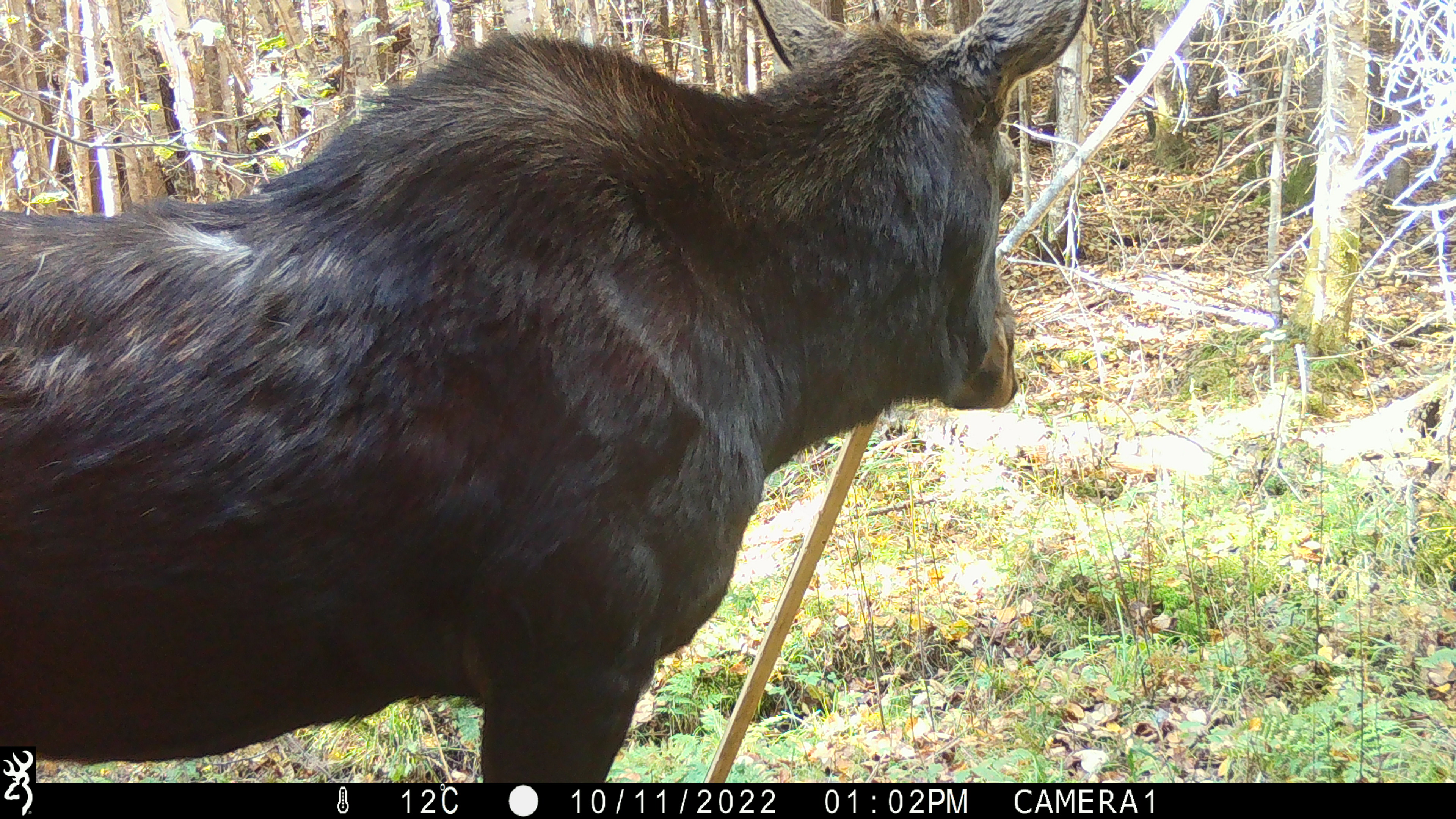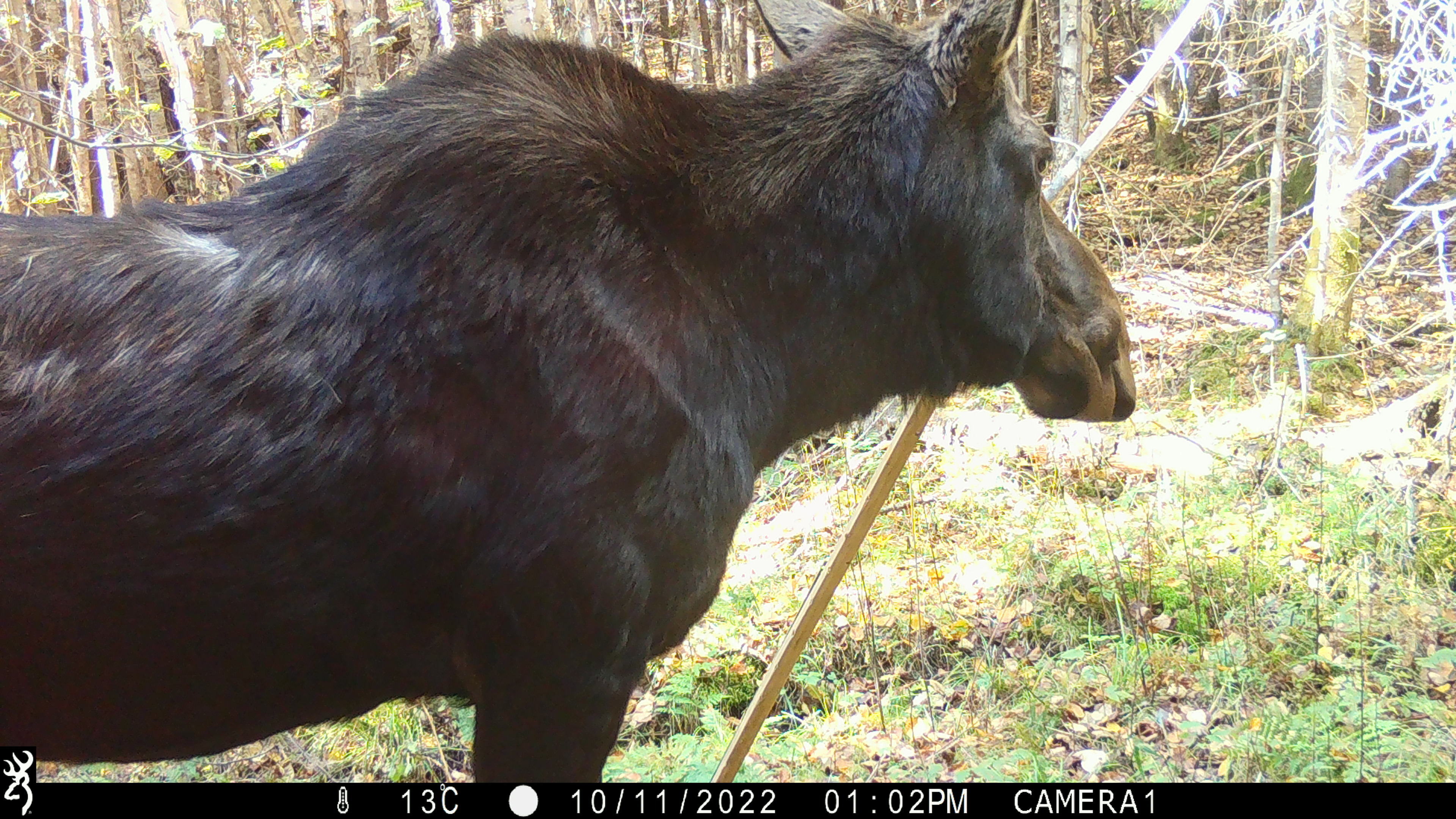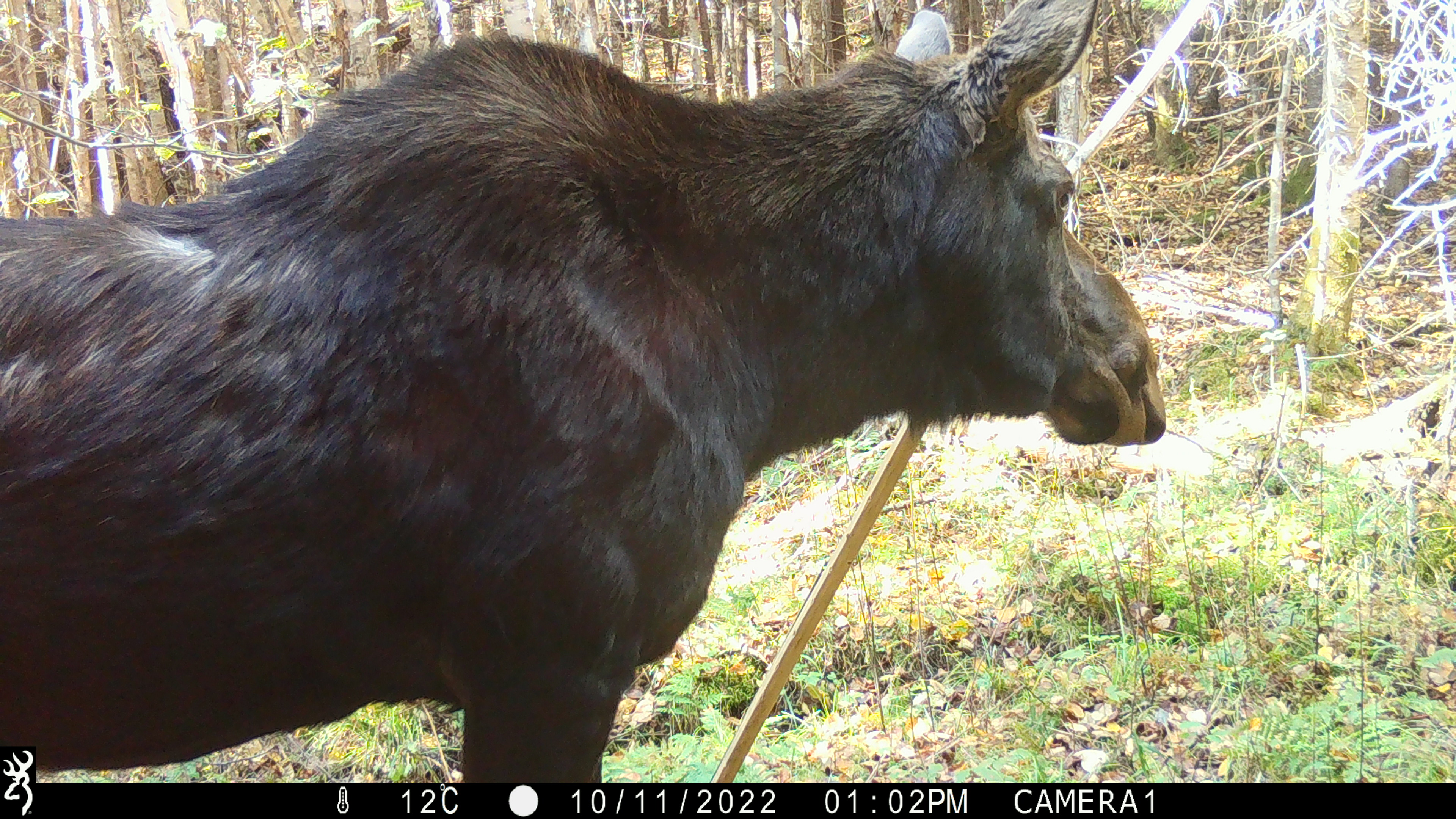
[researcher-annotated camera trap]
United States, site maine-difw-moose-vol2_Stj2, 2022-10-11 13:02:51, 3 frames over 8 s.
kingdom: Animalia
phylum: Chordata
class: Mammalia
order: Artiodactyla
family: Cervidae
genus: Alces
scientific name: Alces alces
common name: moose